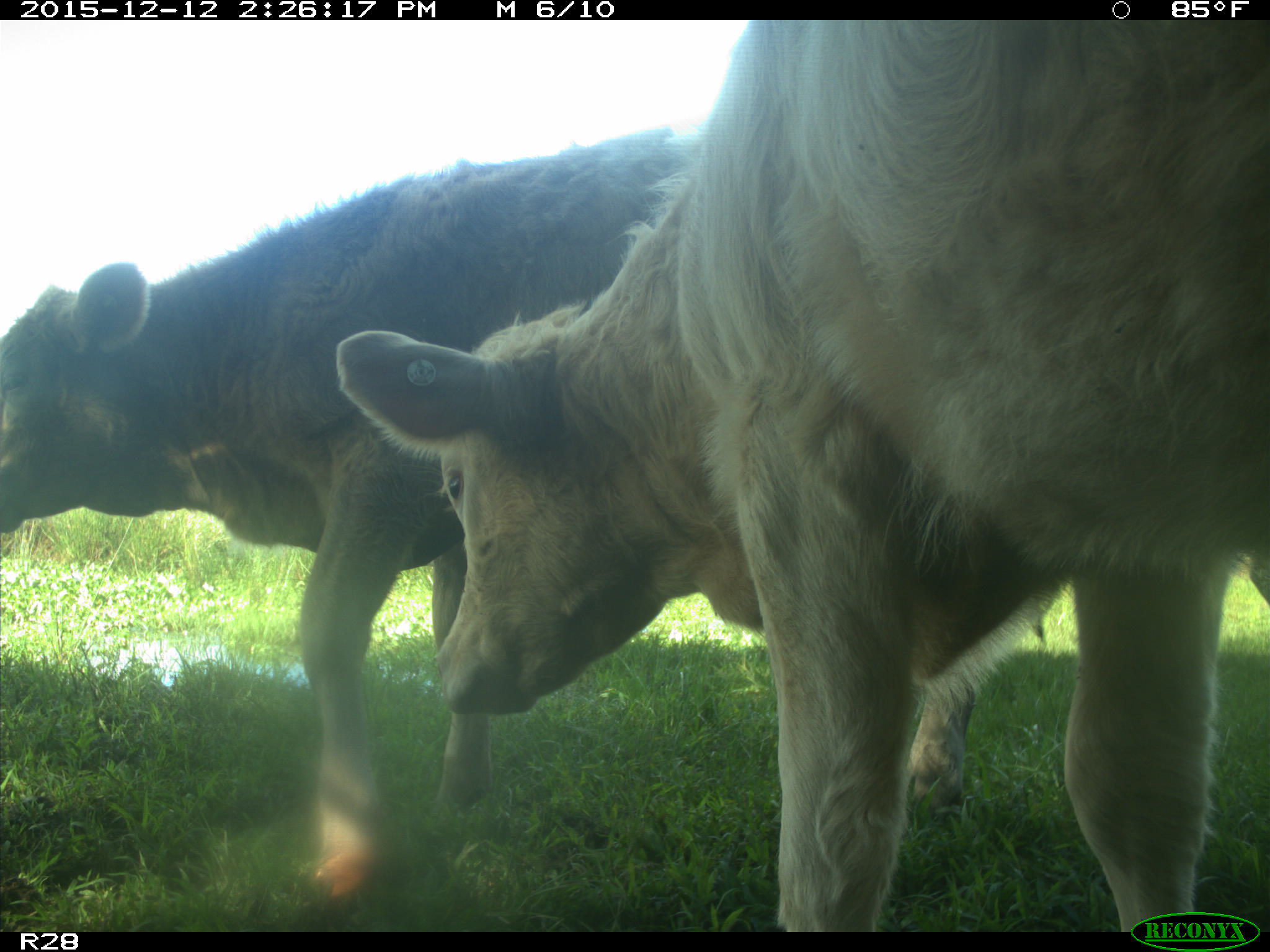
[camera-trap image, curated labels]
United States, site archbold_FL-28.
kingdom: Animalia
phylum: Chordata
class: Mammalia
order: Artiodactyla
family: Bovidae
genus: Bos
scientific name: Bos taurus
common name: domestic cow